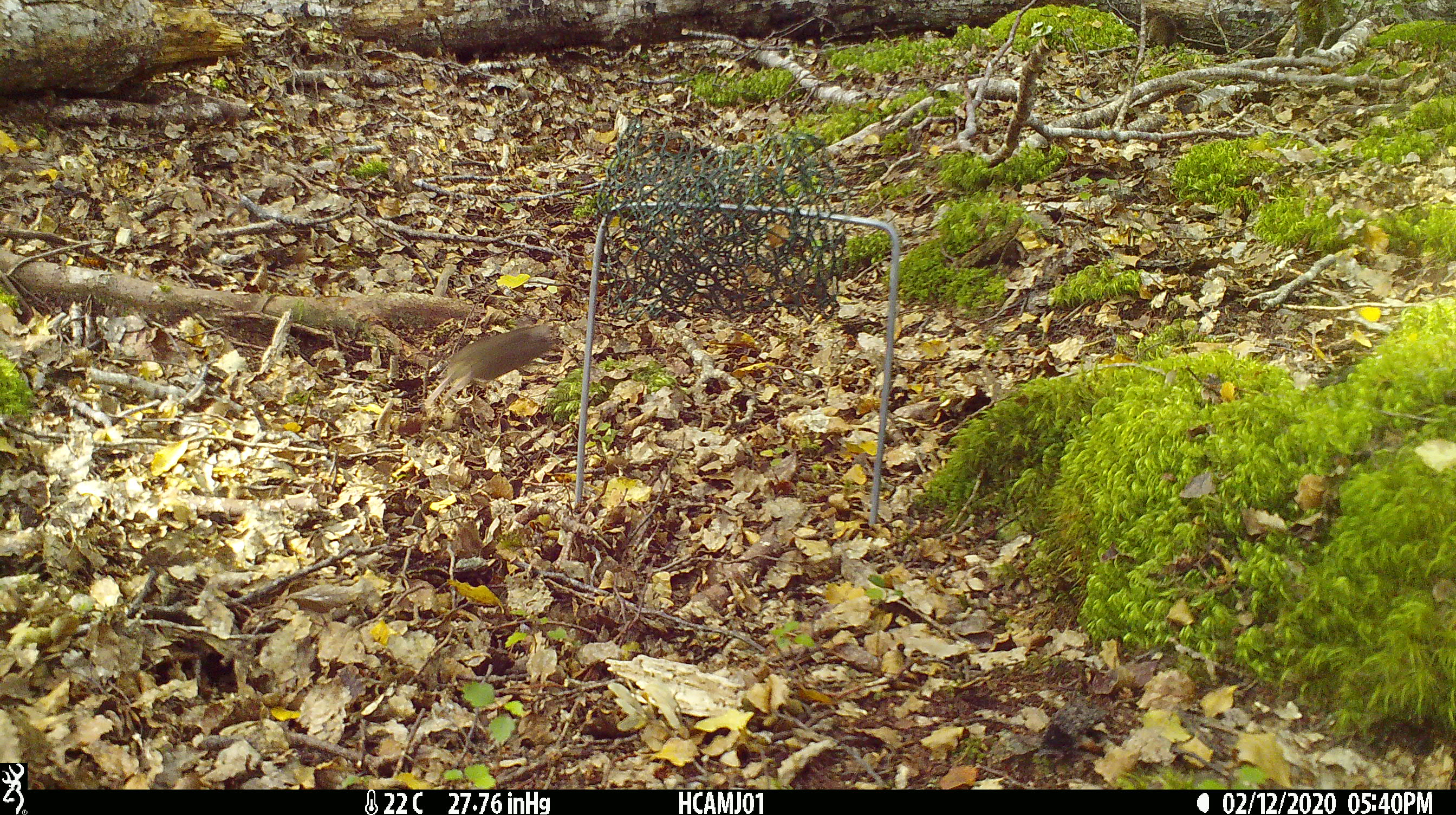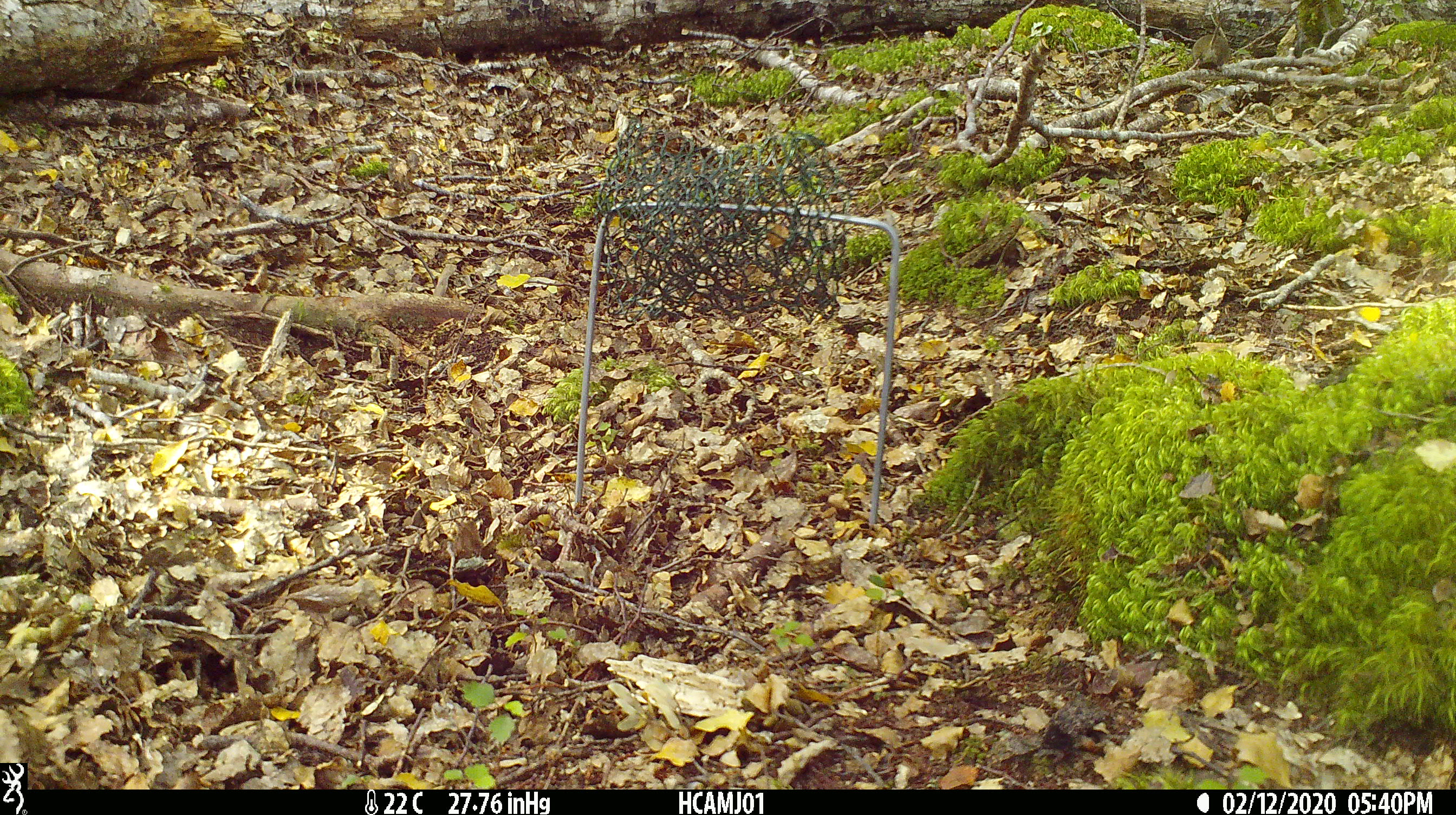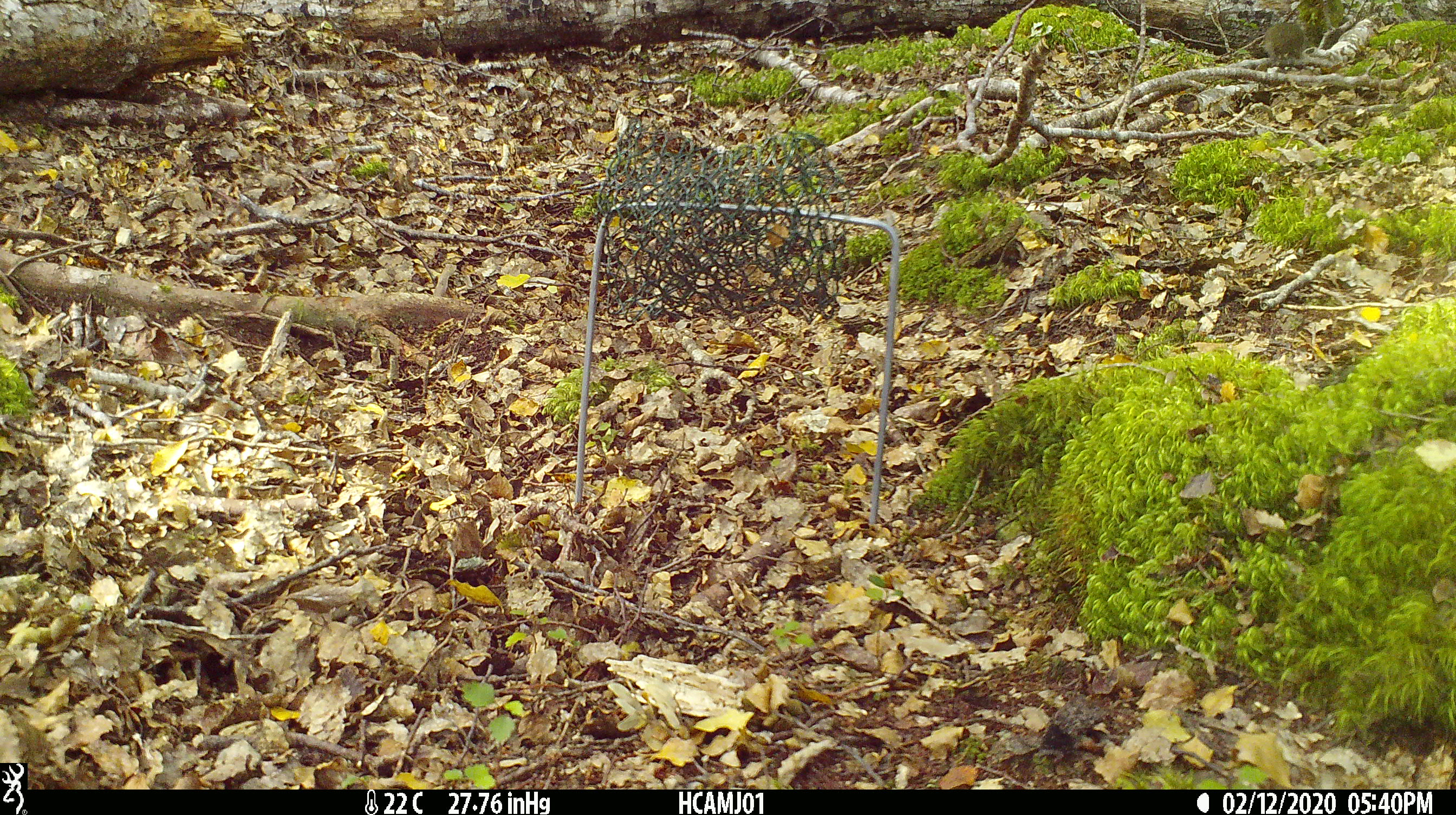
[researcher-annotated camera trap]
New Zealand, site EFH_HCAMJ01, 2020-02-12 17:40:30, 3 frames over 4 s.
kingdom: Animalia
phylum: Chordata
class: Mammalia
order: Rodentia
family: Muridae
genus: Mus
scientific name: Mus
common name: mouse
Mouse (Mus).